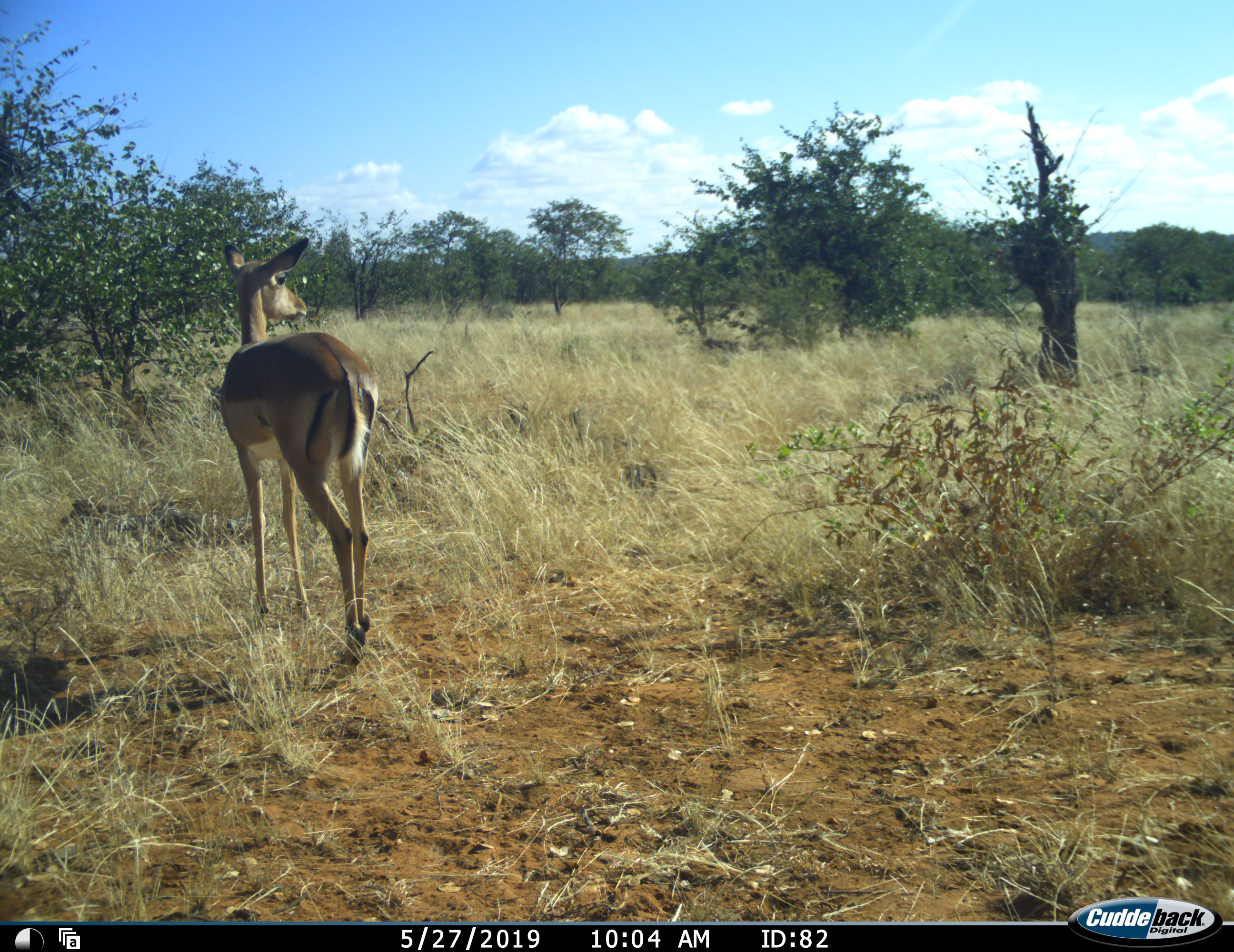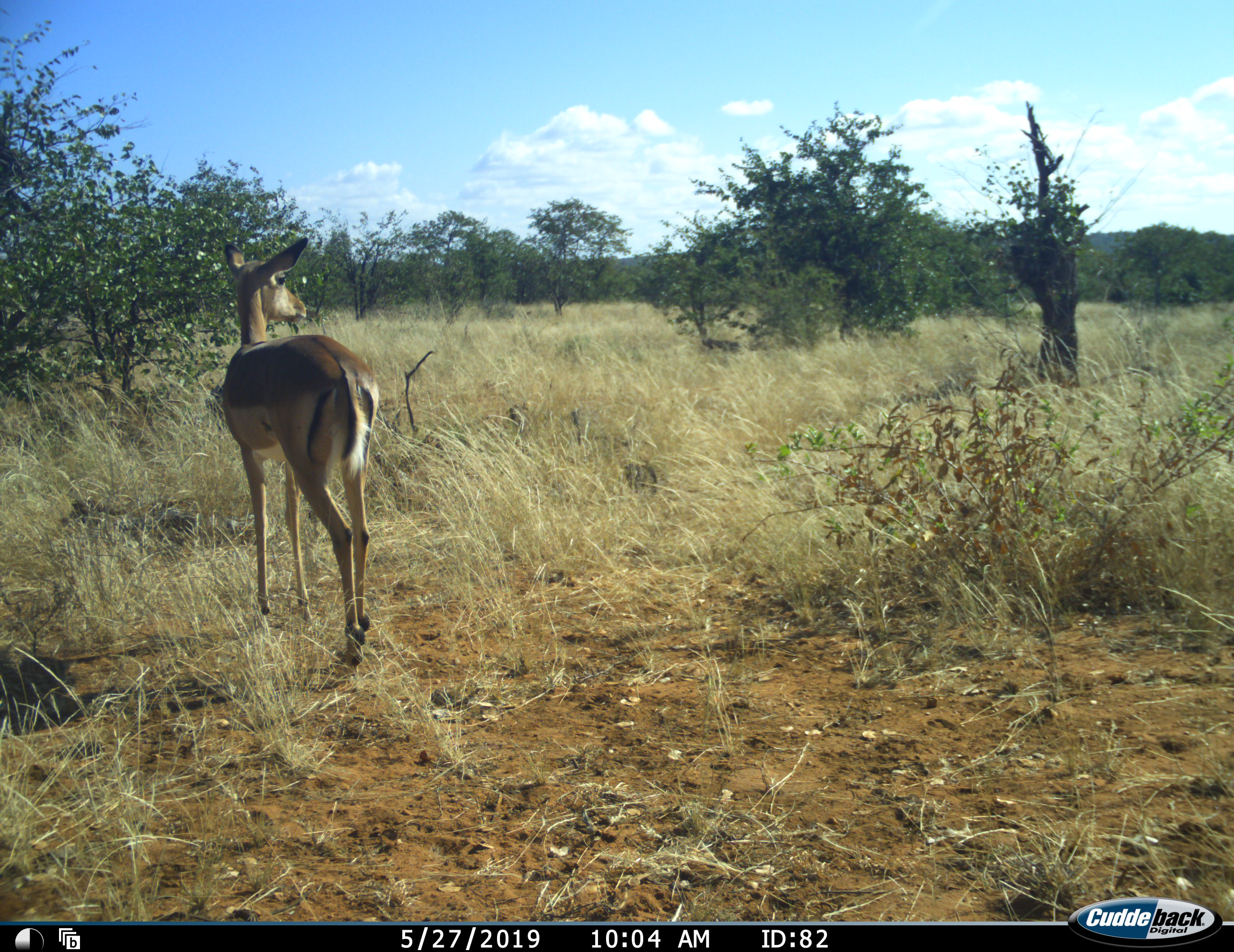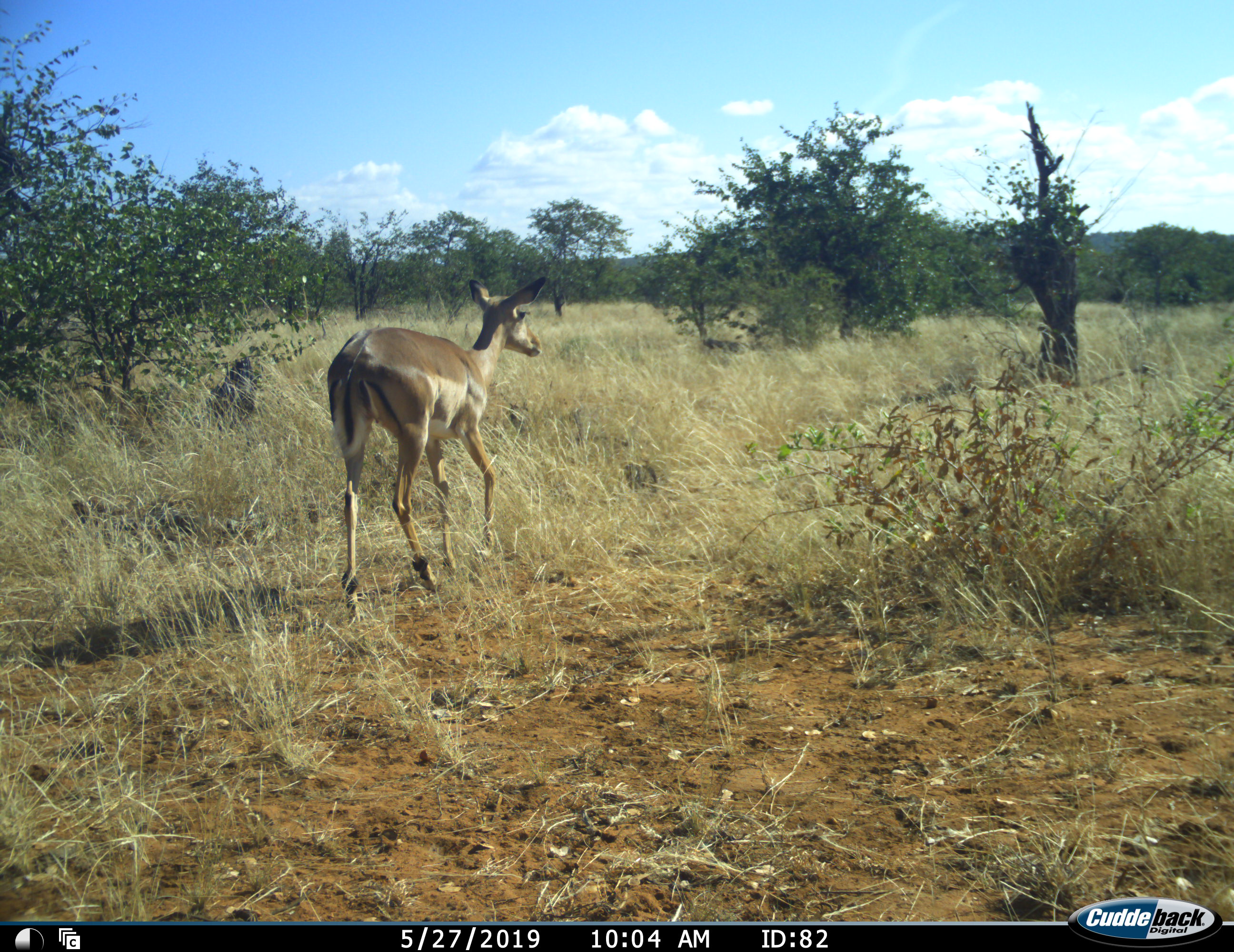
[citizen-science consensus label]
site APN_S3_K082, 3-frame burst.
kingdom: Animalia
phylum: Chordata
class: Mammalia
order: Artiodactyla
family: Bovidae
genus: Aepyceros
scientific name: Aepyceros melampus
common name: impala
Impala (Aepyceros melampus), count 1. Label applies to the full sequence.